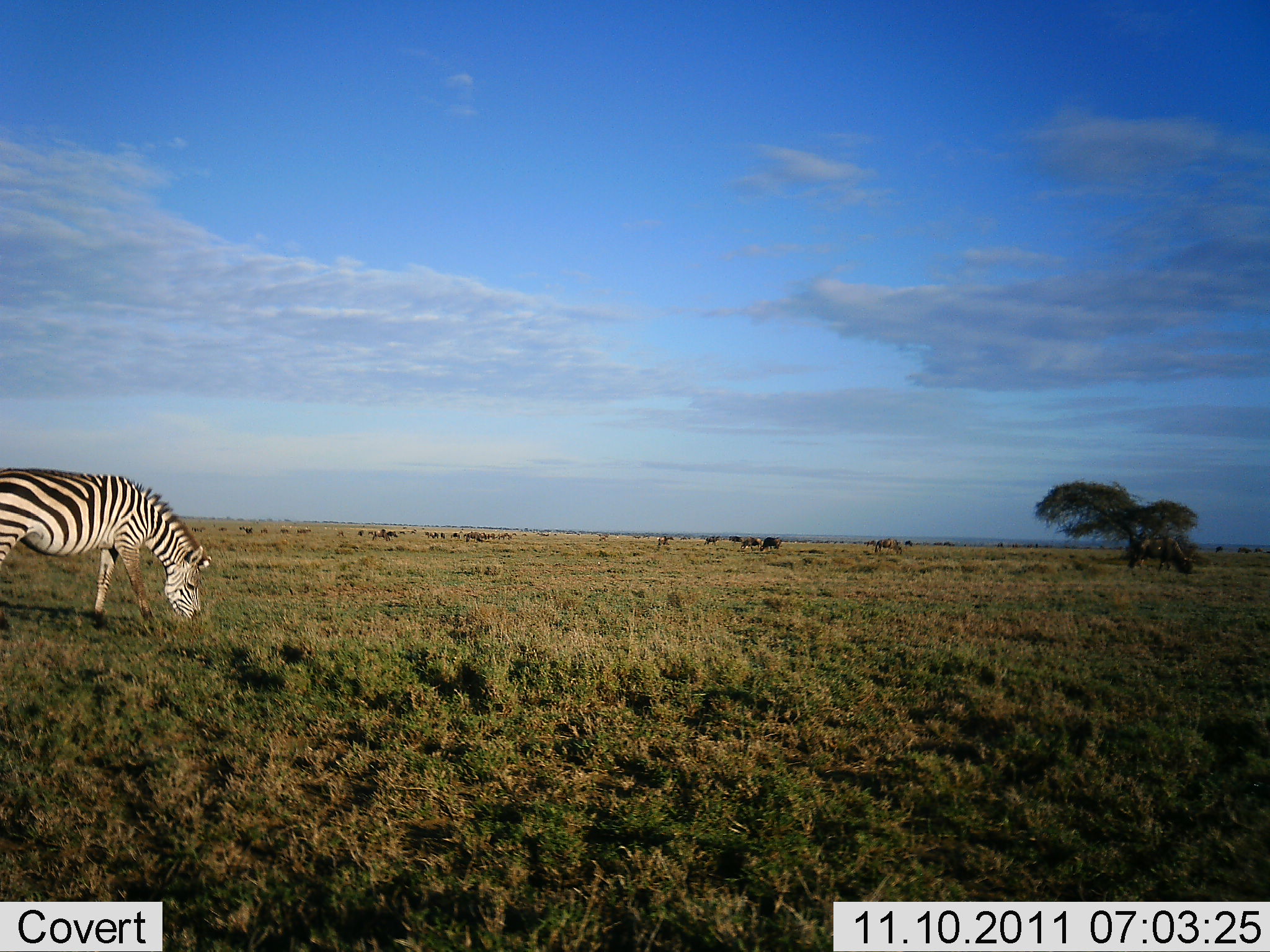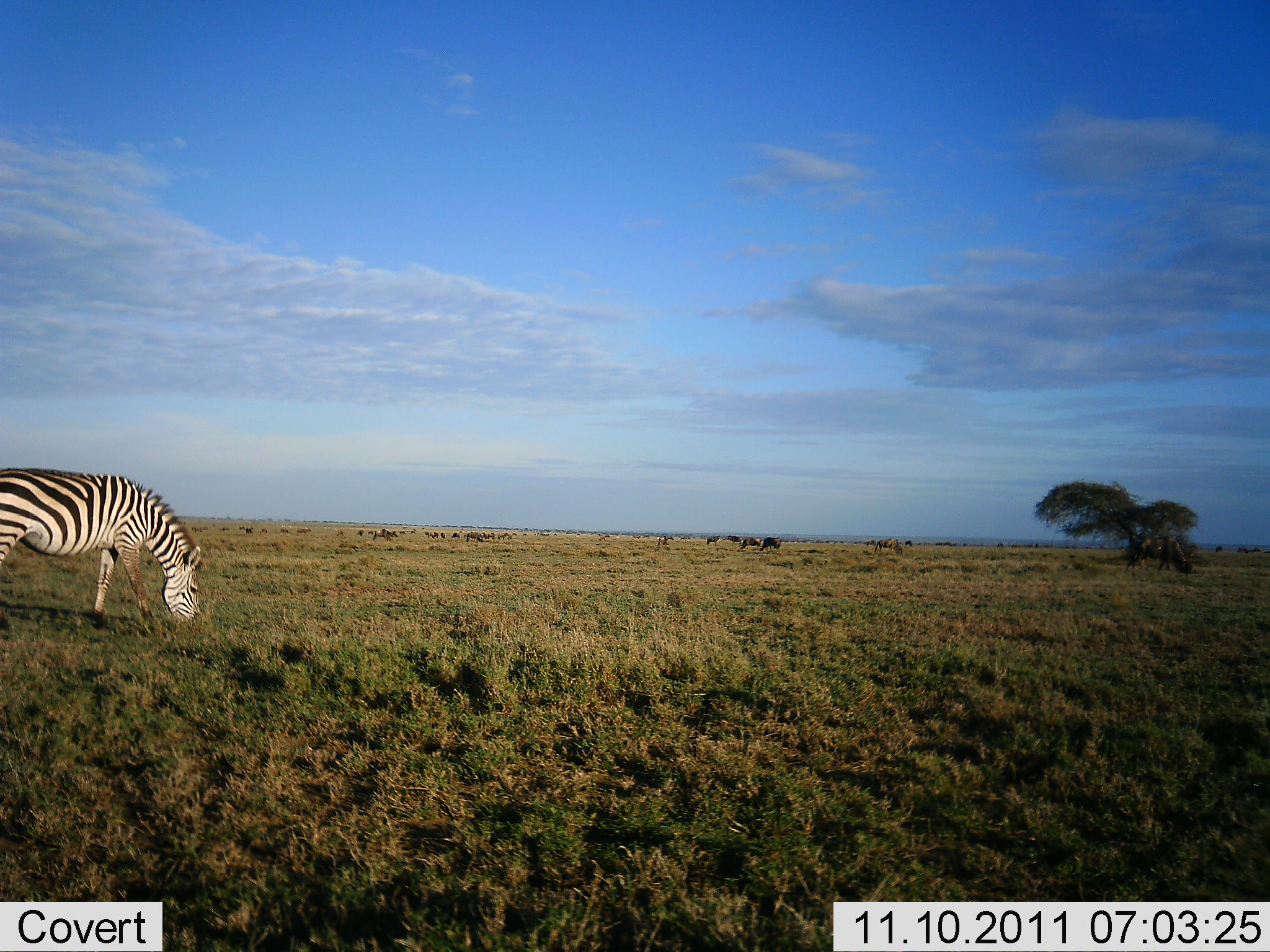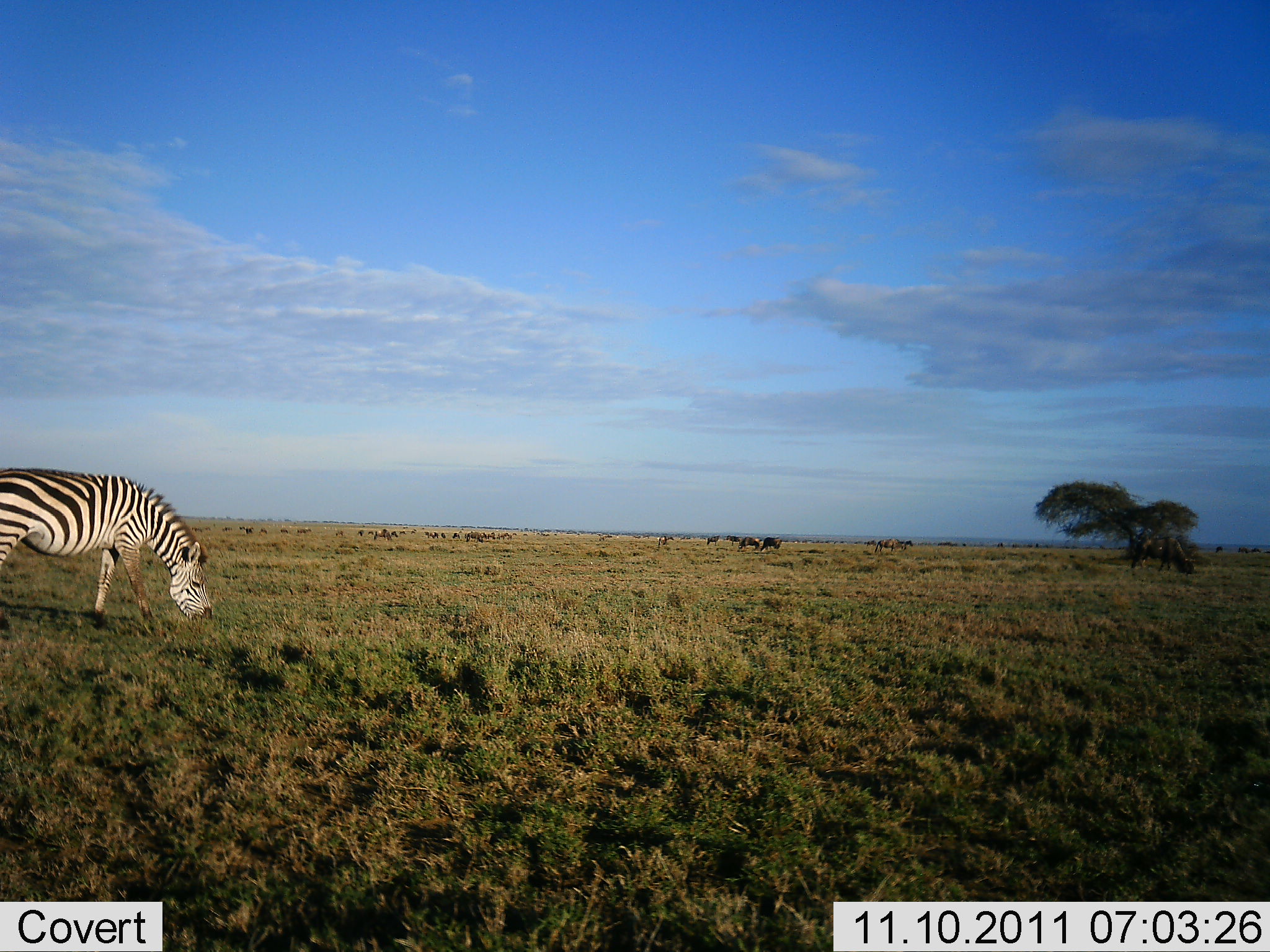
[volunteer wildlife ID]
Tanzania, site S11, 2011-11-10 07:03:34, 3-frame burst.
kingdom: Animalia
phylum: Chordata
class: Mammalia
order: Perissodactyla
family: Equidae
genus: Equus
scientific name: Equus quagga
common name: plains zebra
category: zebra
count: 1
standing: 29%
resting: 0%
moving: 0%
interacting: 0%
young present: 0%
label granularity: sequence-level